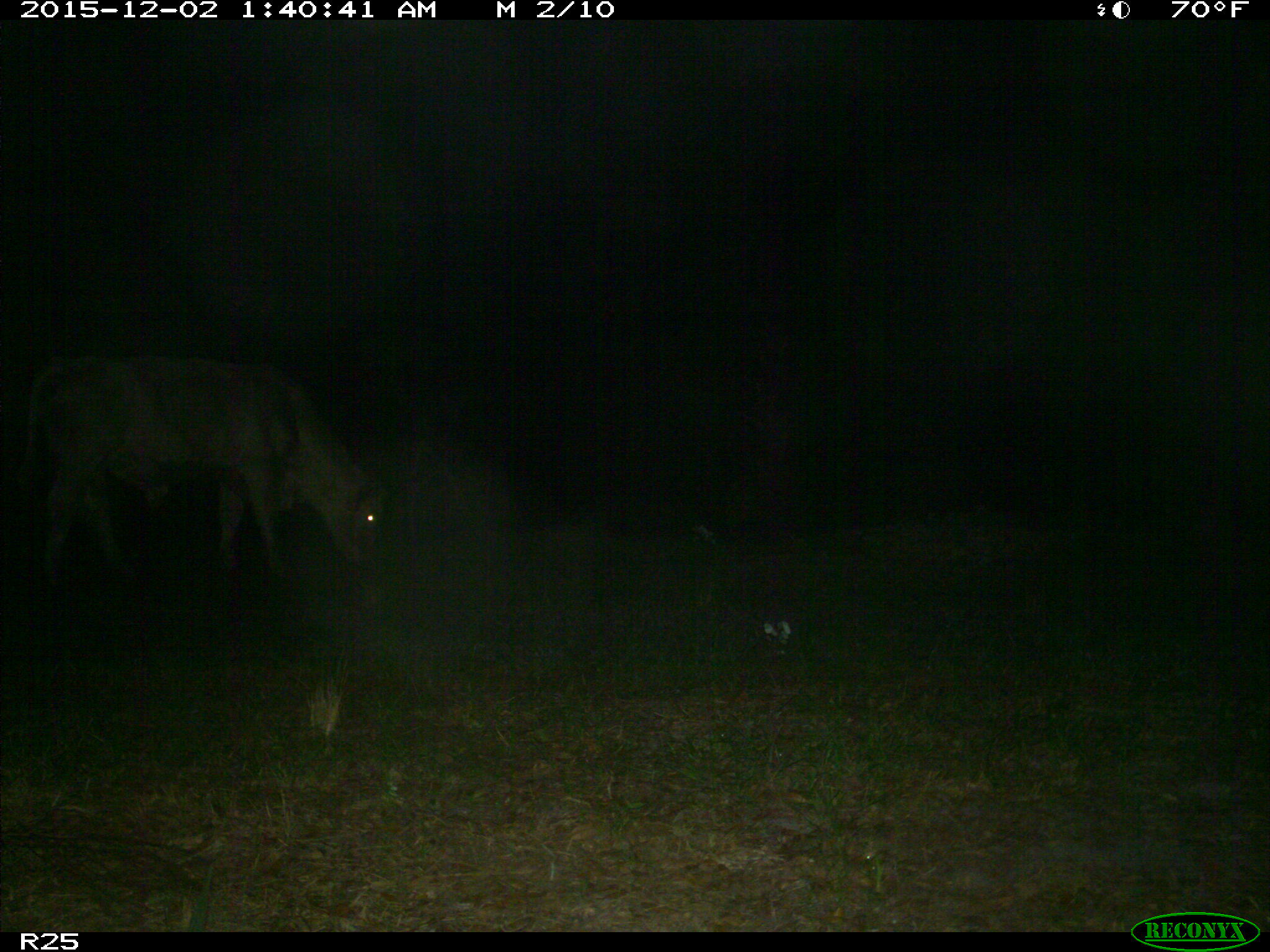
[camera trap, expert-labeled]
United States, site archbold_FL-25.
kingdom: Animalia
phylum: Chordata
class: Mammalia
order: Artiodactyla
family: Bovidae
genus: Bos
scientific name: Bos taurus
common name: domestic cow